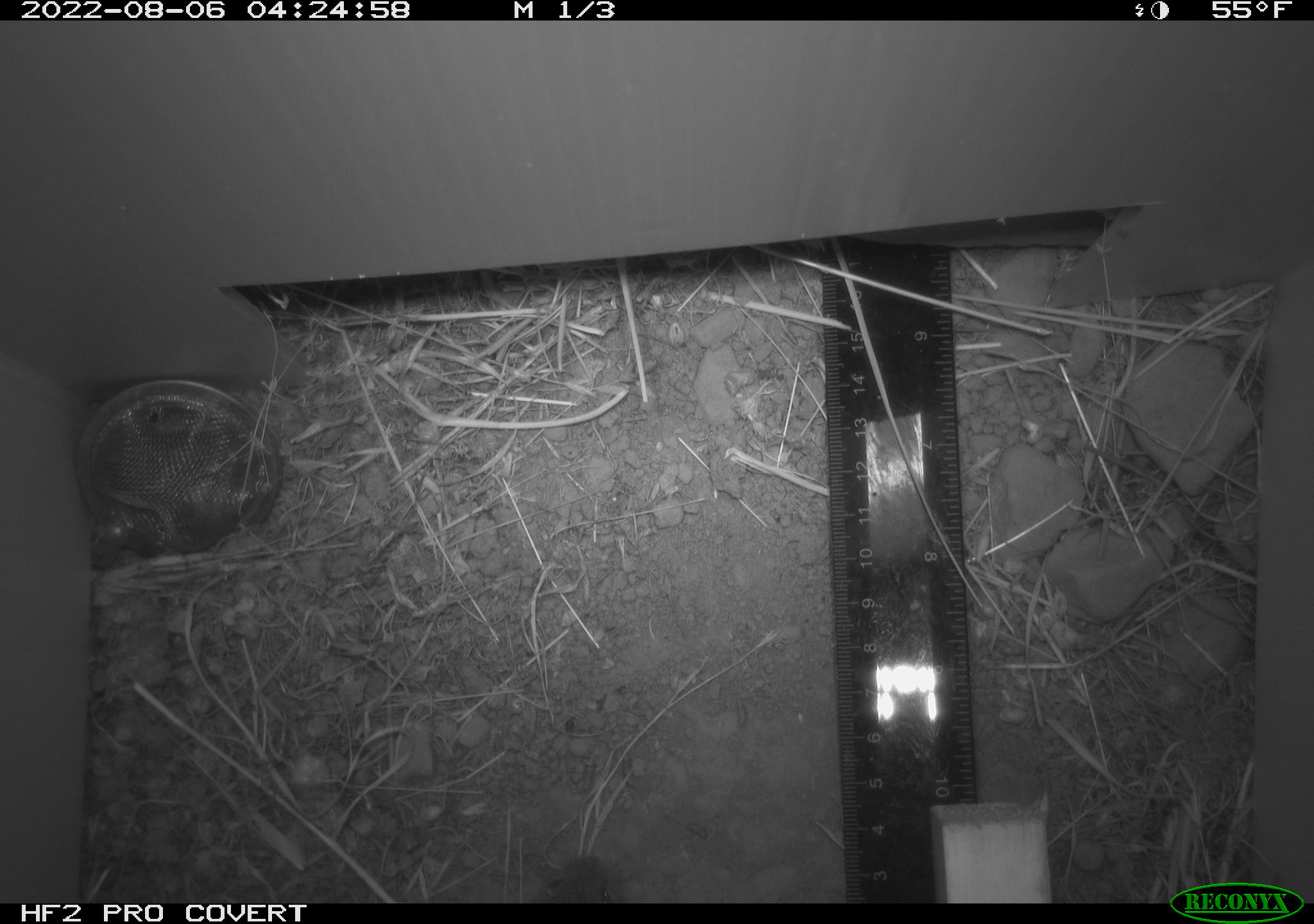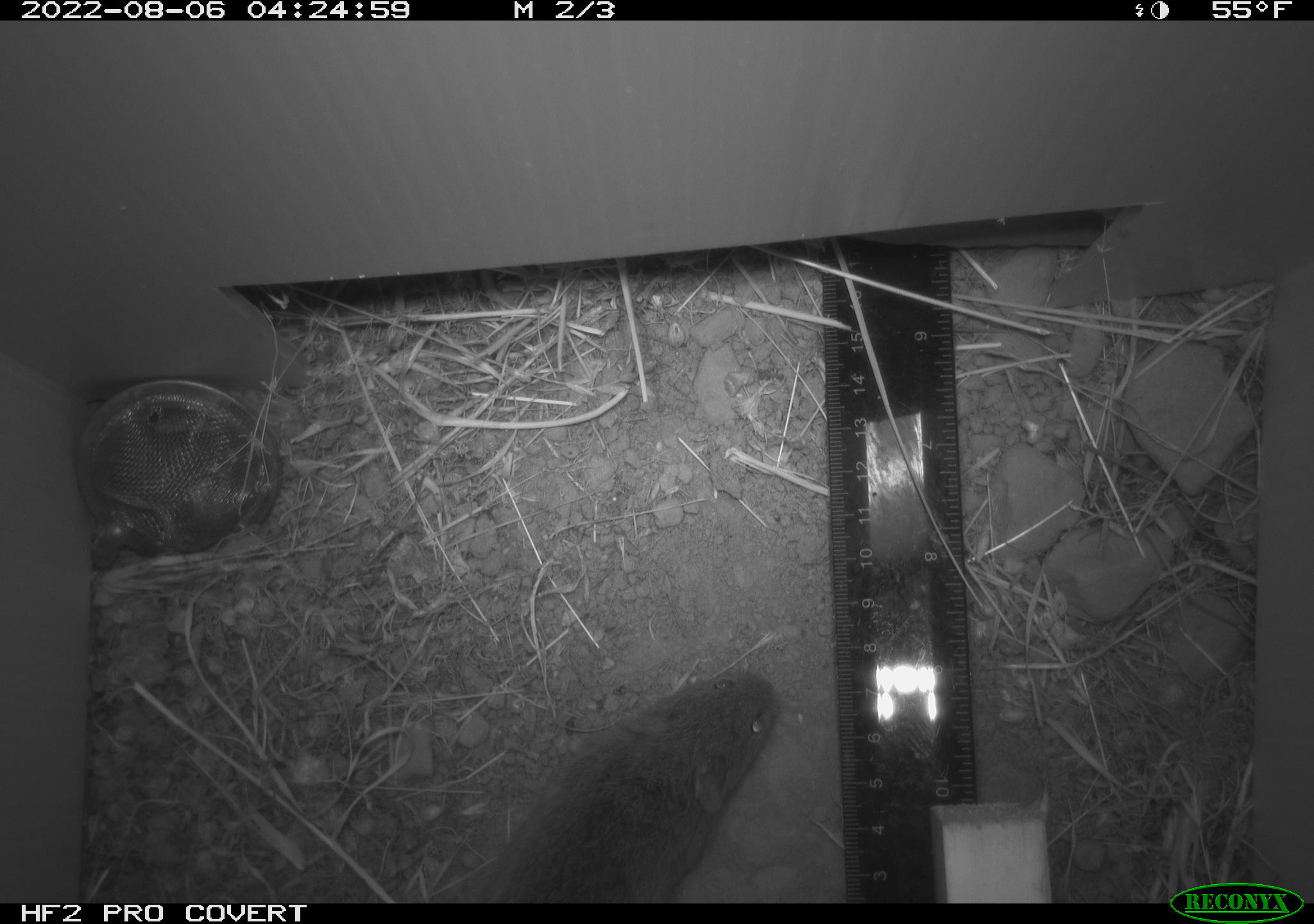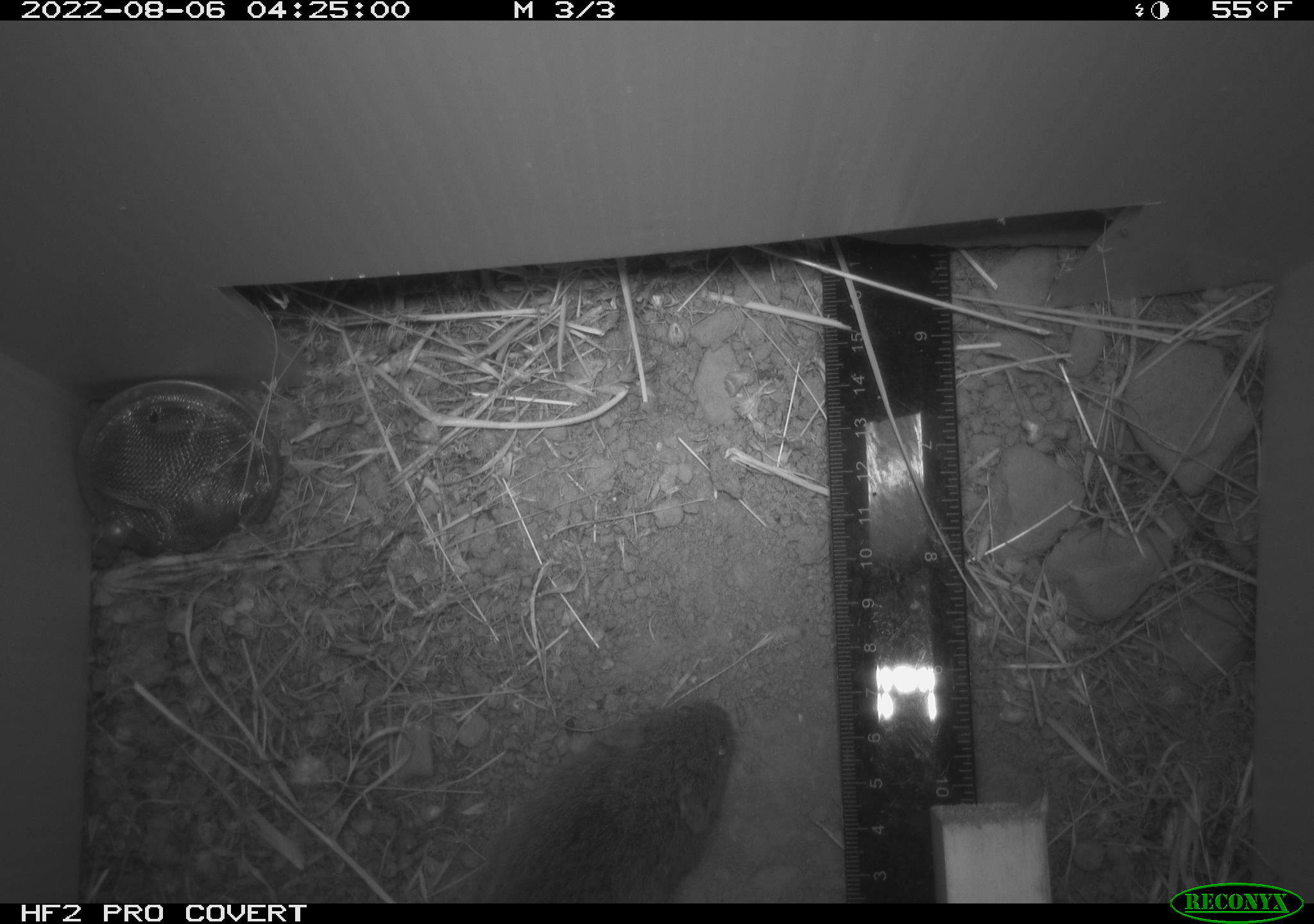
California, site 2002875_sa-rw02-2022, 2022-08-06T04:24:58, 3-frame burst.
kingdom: Animalia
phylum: Chordata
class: Mammalia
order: Rodentia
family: Cricetidae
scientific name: Arvicolinae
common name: voles, lemmings, and muskrats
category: arvicolinae subfamily